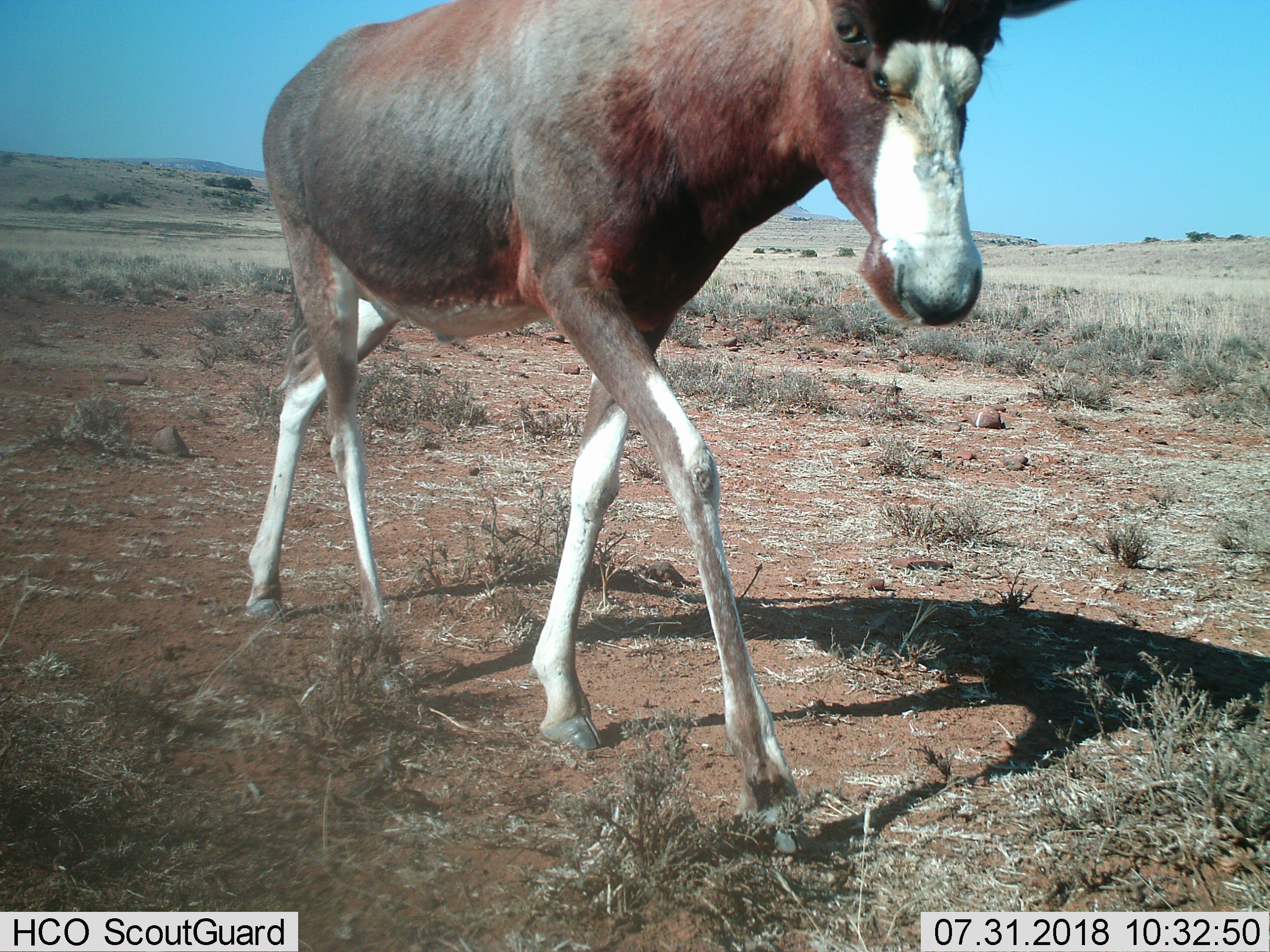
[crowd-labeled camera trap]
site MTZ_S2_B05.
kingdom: Animalia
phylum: Chordata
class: Mammalia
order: Artiodactyla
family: Bovidae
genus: Damaliscus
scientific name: Damaliscus pygargus phillipsi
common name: blesbok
Blesbok (Damaliscus pygargus phillipsi), count 1. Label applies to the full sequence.